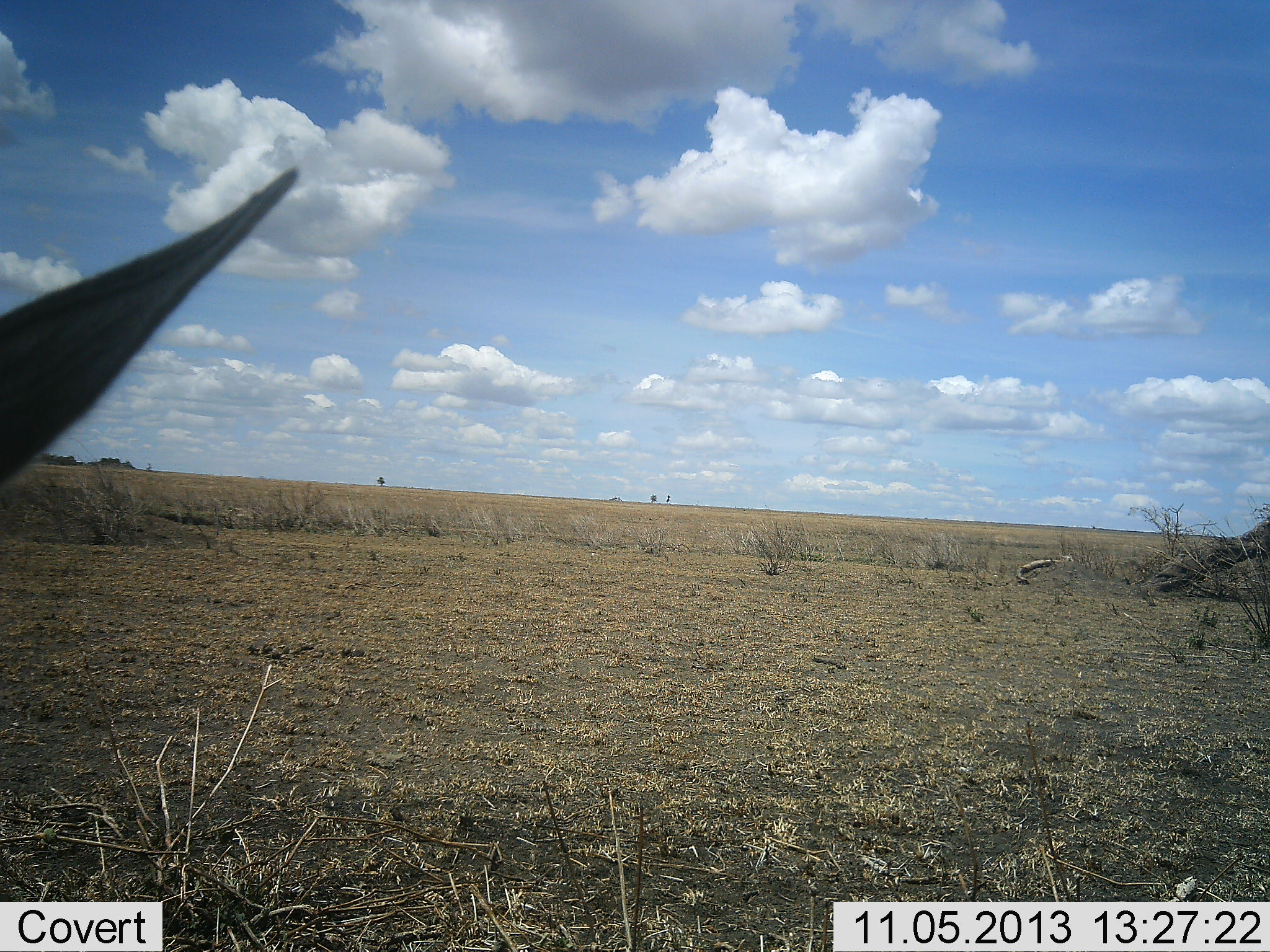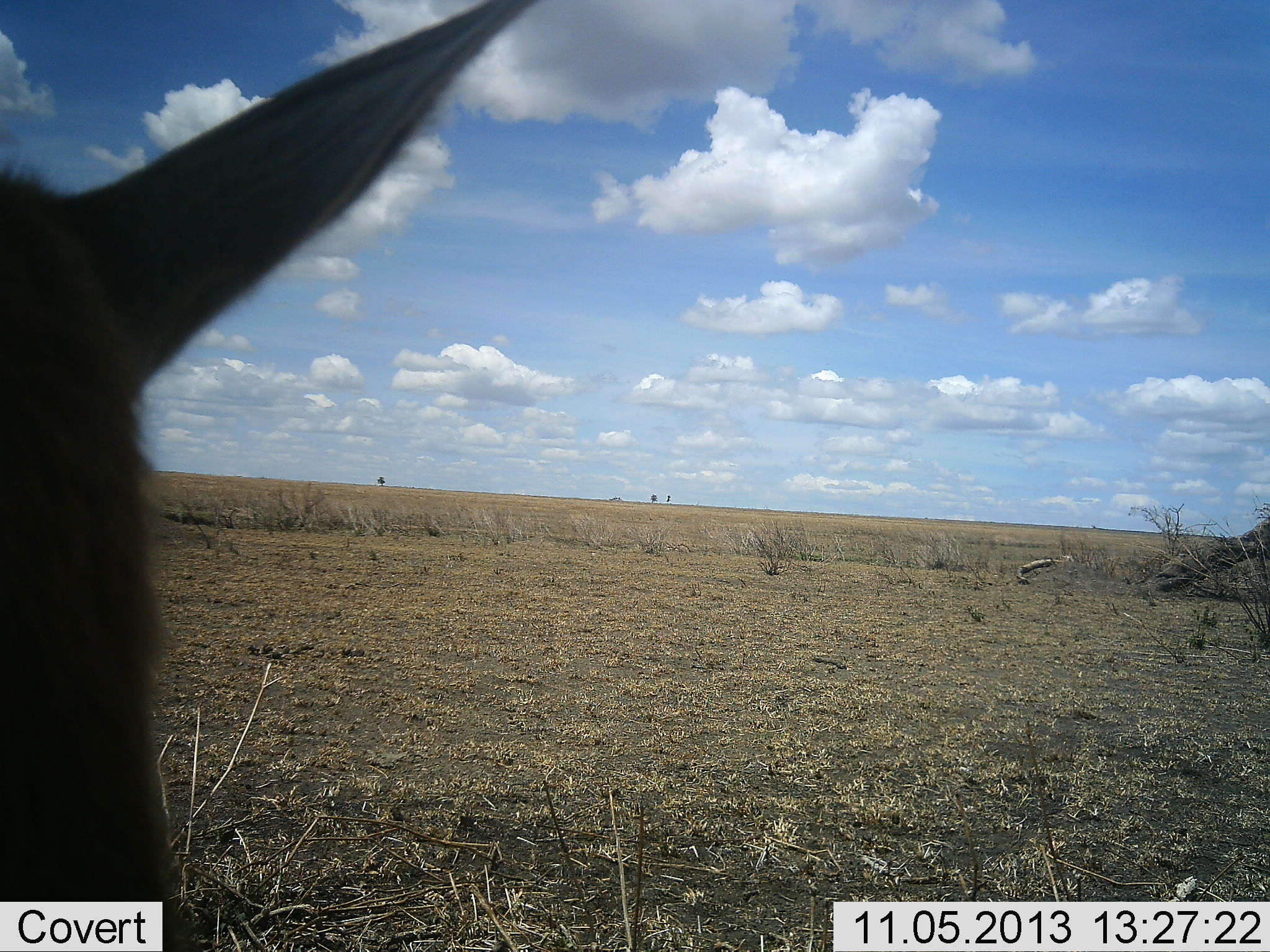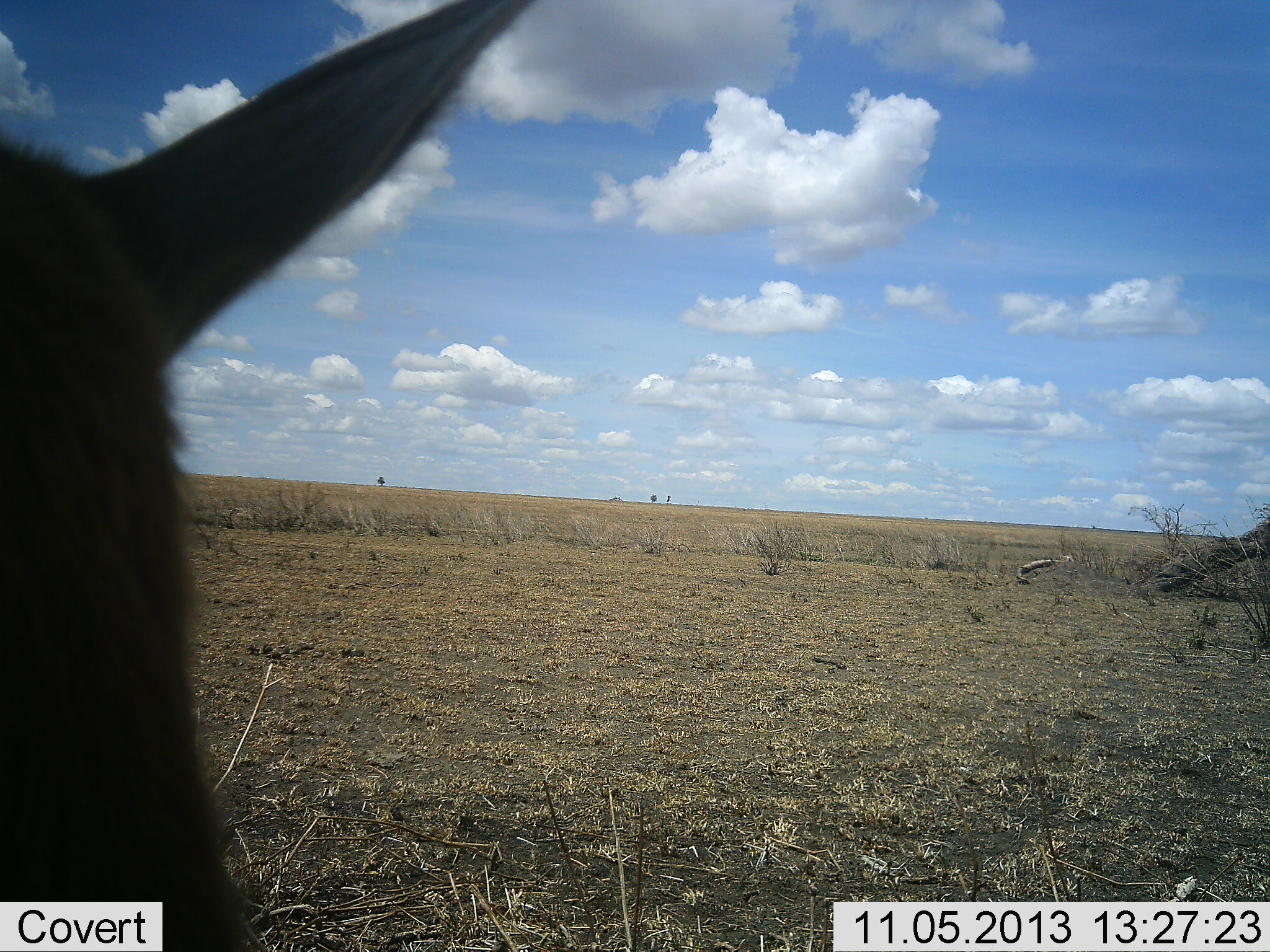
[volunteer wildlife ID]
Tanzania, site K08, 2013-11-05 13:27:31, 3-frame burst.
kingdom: Animalia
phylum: Chordata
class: Mammalia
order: Artiodactyla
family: Bovidae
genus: Eudorcas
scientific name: Eudorcas thomsonii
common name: thomson's gazelle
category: gazellethomsons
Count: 2.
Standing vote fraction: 100%.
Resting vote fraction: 17%.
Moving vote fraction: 0%.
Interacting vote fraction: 0%.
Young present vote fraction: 0%.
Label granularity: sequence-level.